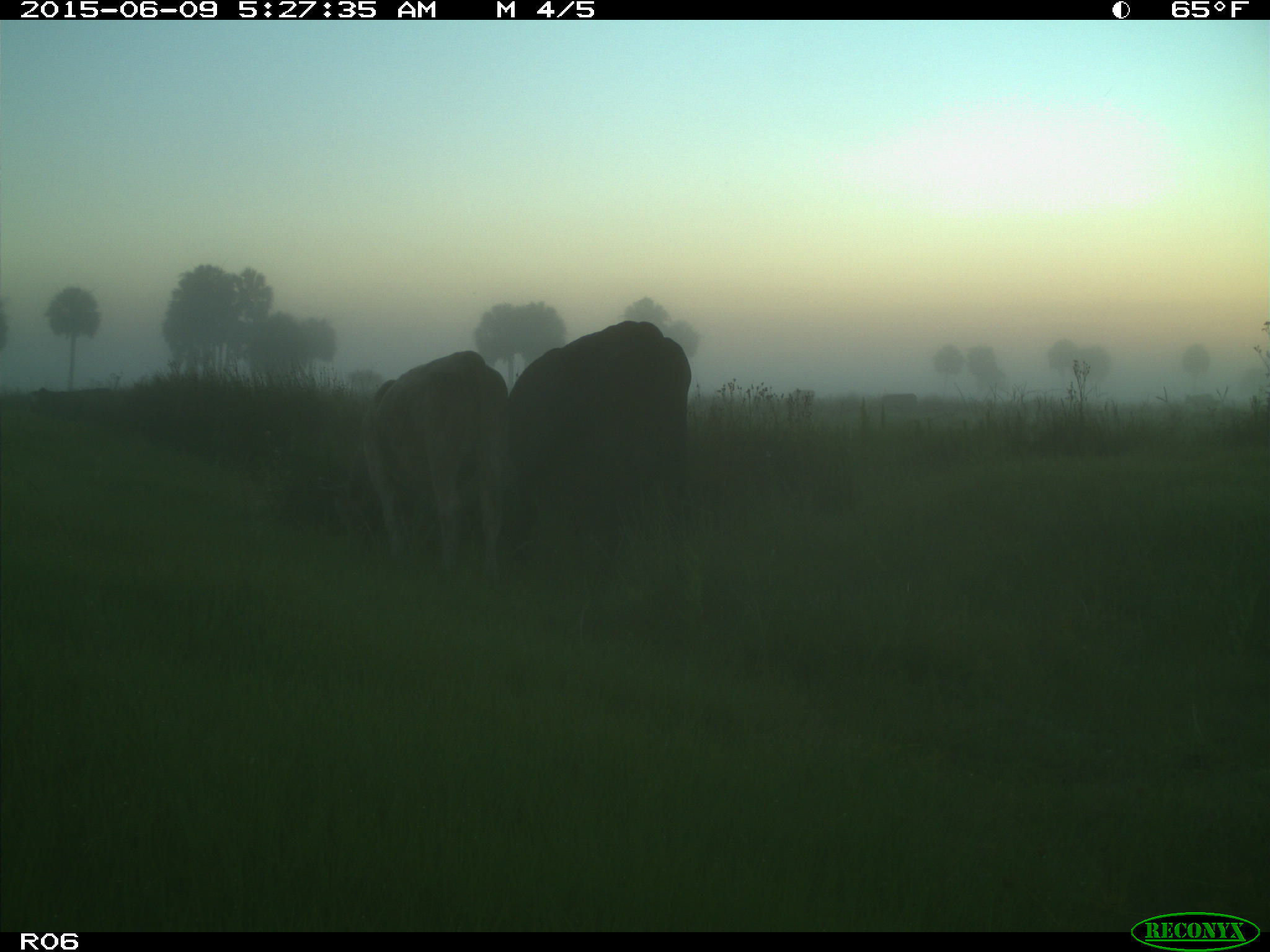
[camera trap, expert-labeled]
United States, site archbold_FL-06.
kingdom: Animalia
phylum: Chordata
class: Mammalia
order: Artiodactyla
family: Bovidae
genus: Bos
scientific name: Bos taurus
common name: domestic cow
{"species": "Bos taurus (domestic cow)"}